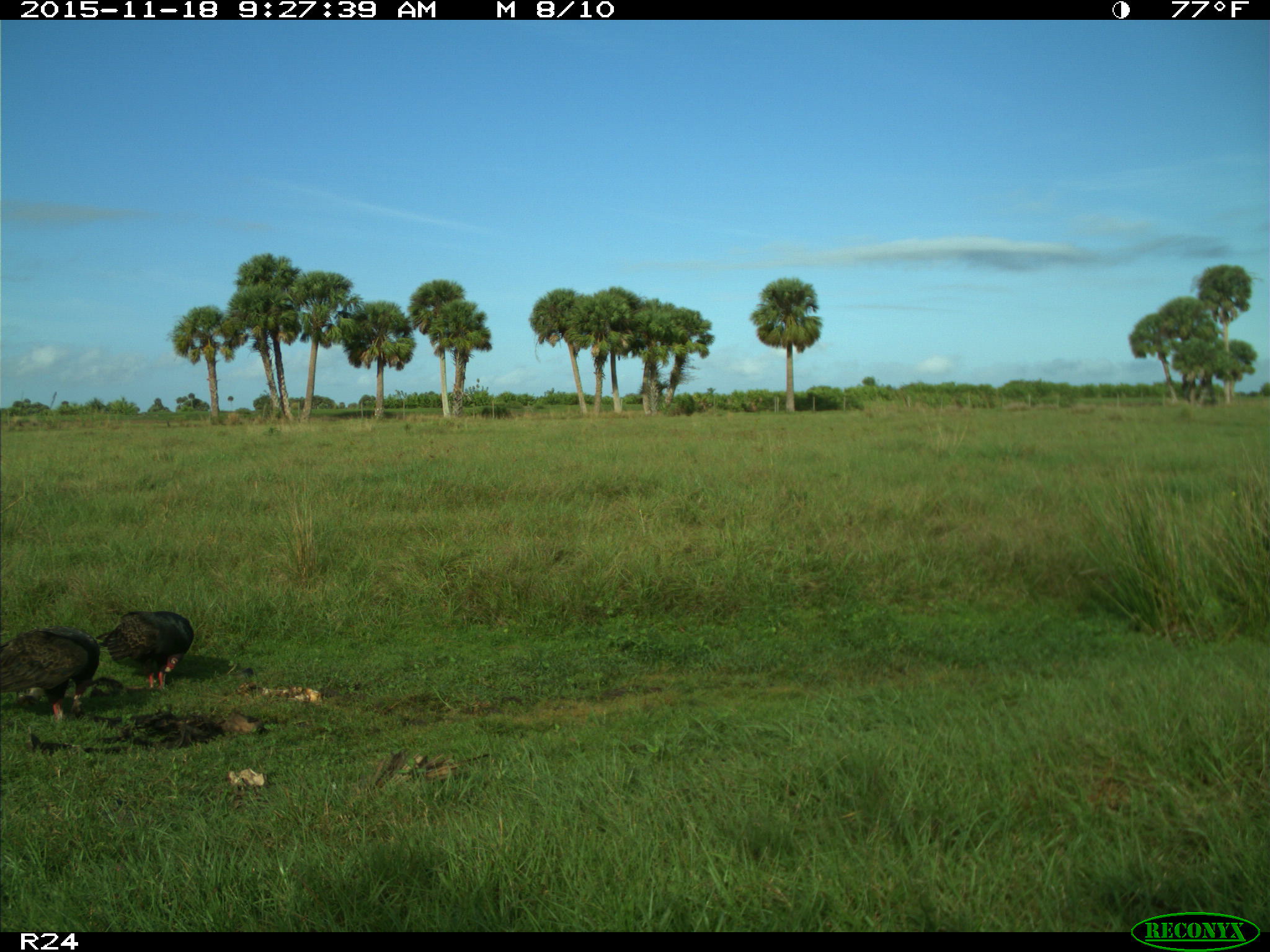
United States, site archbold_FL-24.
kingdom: Animalia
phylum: Chordata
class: Aves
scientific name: Aves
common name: birds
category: unidentified bird